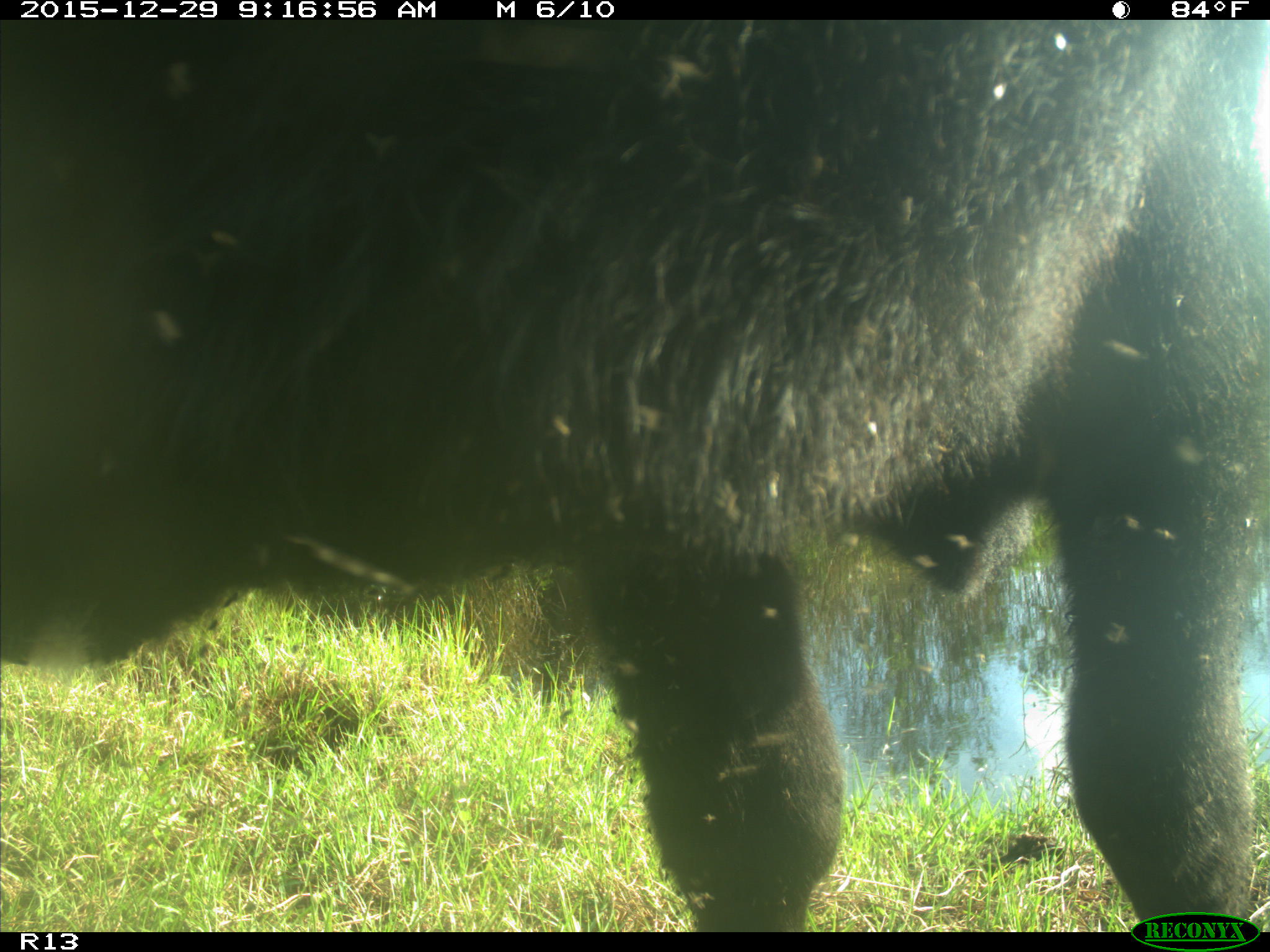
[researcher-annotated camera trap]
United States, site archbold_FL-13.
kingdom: Animalia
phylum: Chordata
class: Mammalia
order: Artiodactyla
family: Bovidae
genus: Bos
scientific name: Bos taurus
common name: domestic cow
Bos taurus (domestic cow).